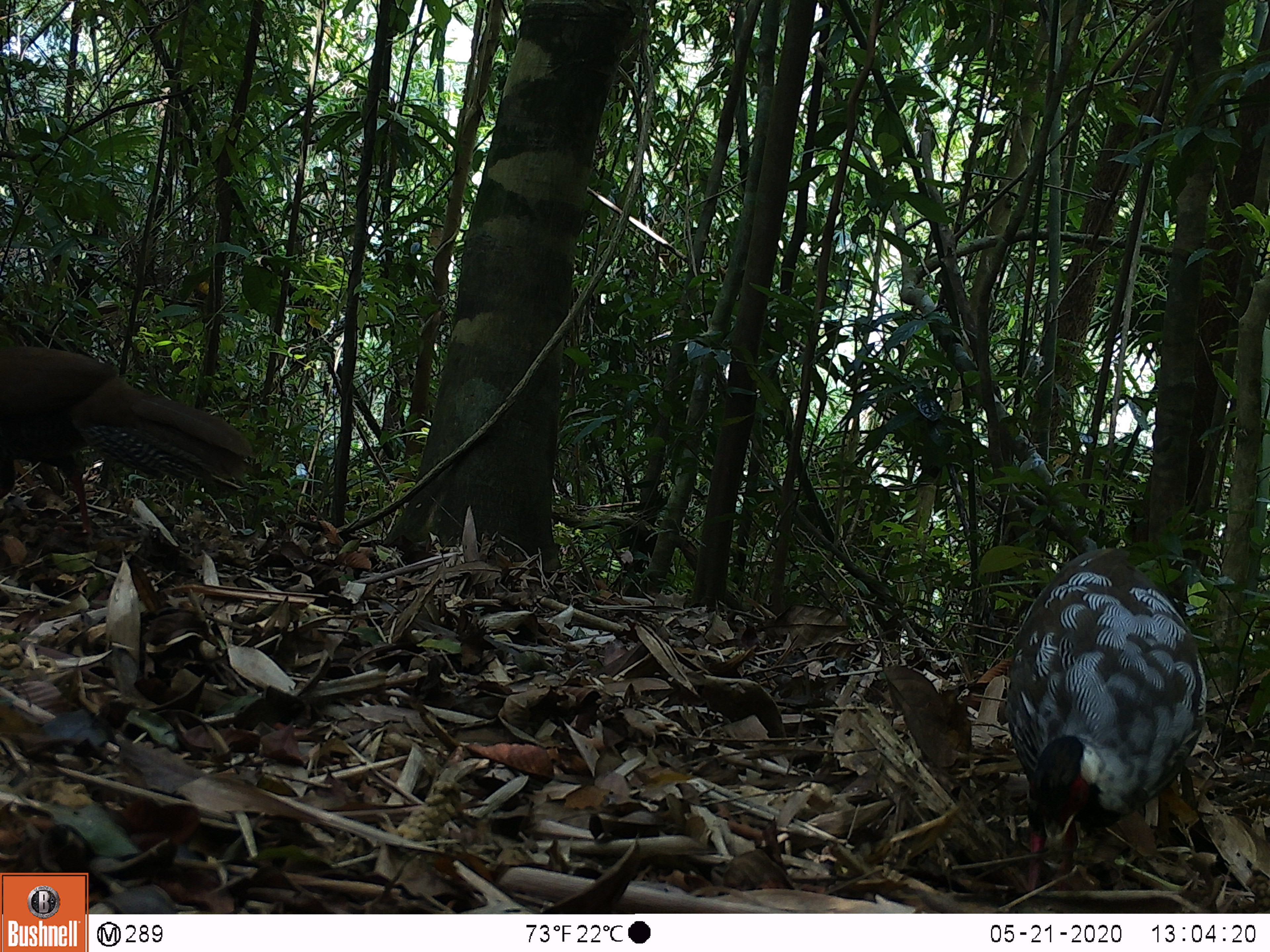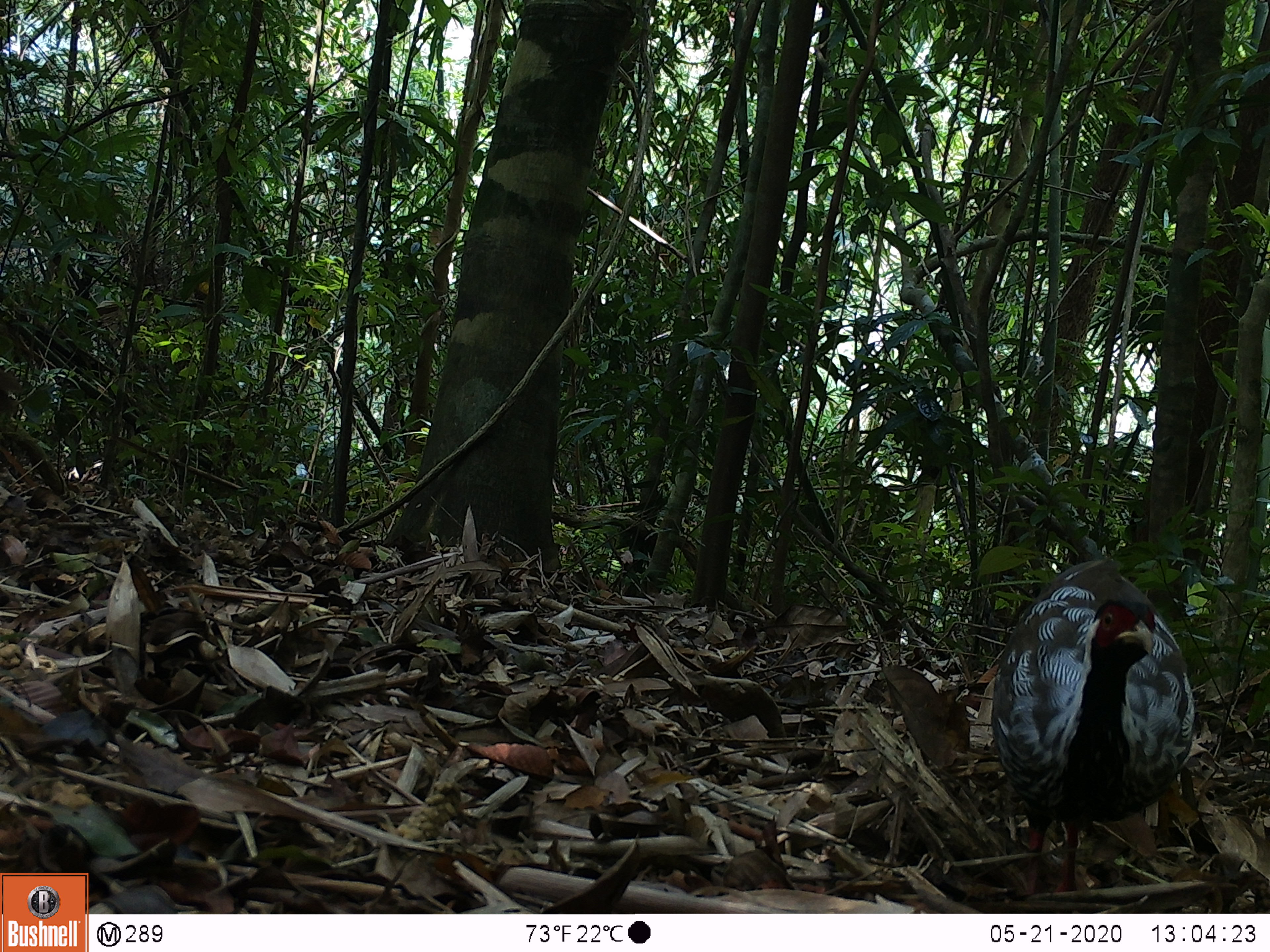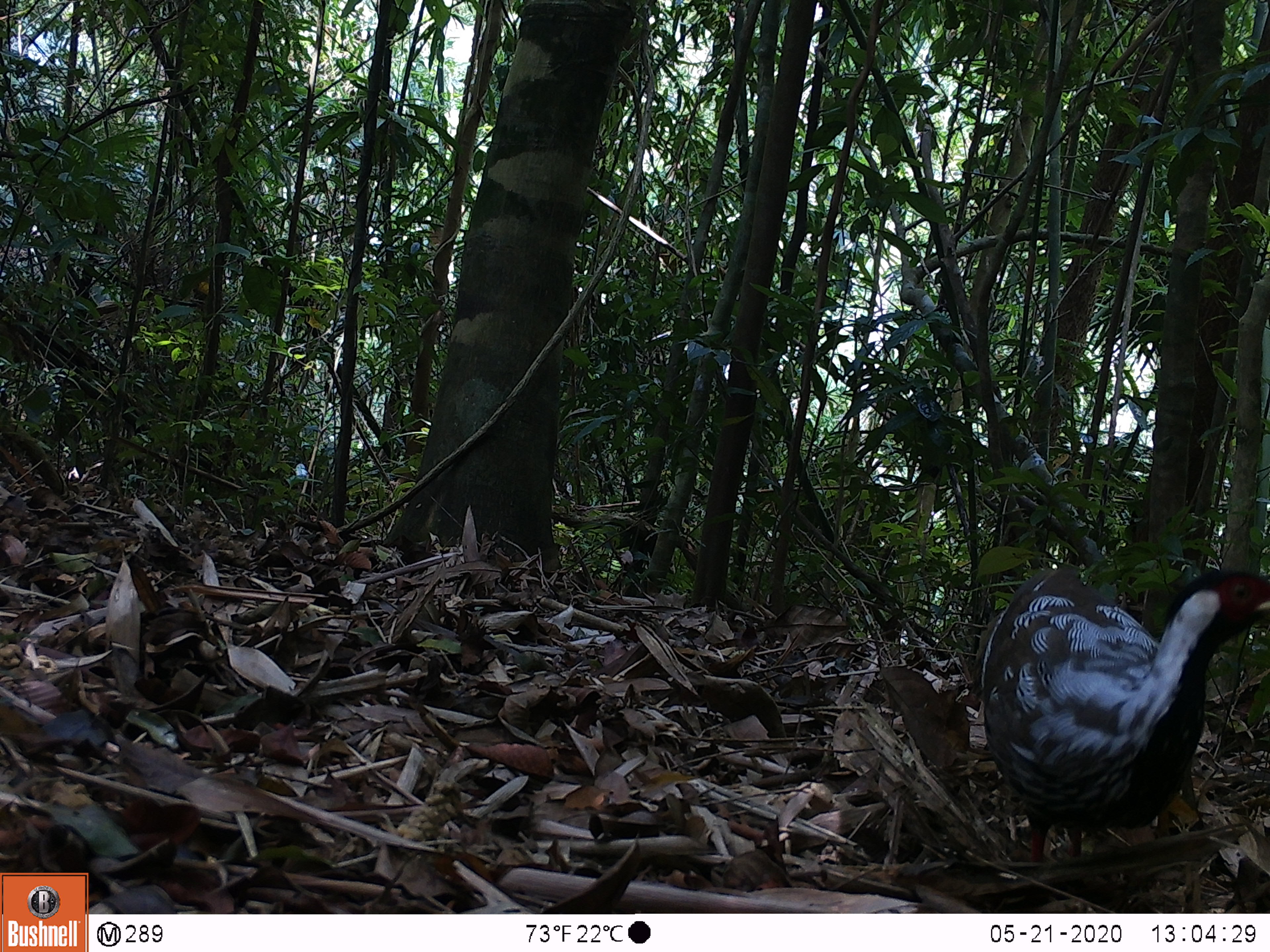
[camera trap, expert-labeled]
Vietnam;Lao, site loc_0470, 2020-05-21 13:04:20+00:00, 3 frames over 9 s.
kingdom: Animalia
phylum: Chordata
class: Aves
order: Galliformes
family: Phasianidae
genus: Lophura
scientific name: Lophura nycthemera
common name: silver pheasant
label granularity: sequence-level